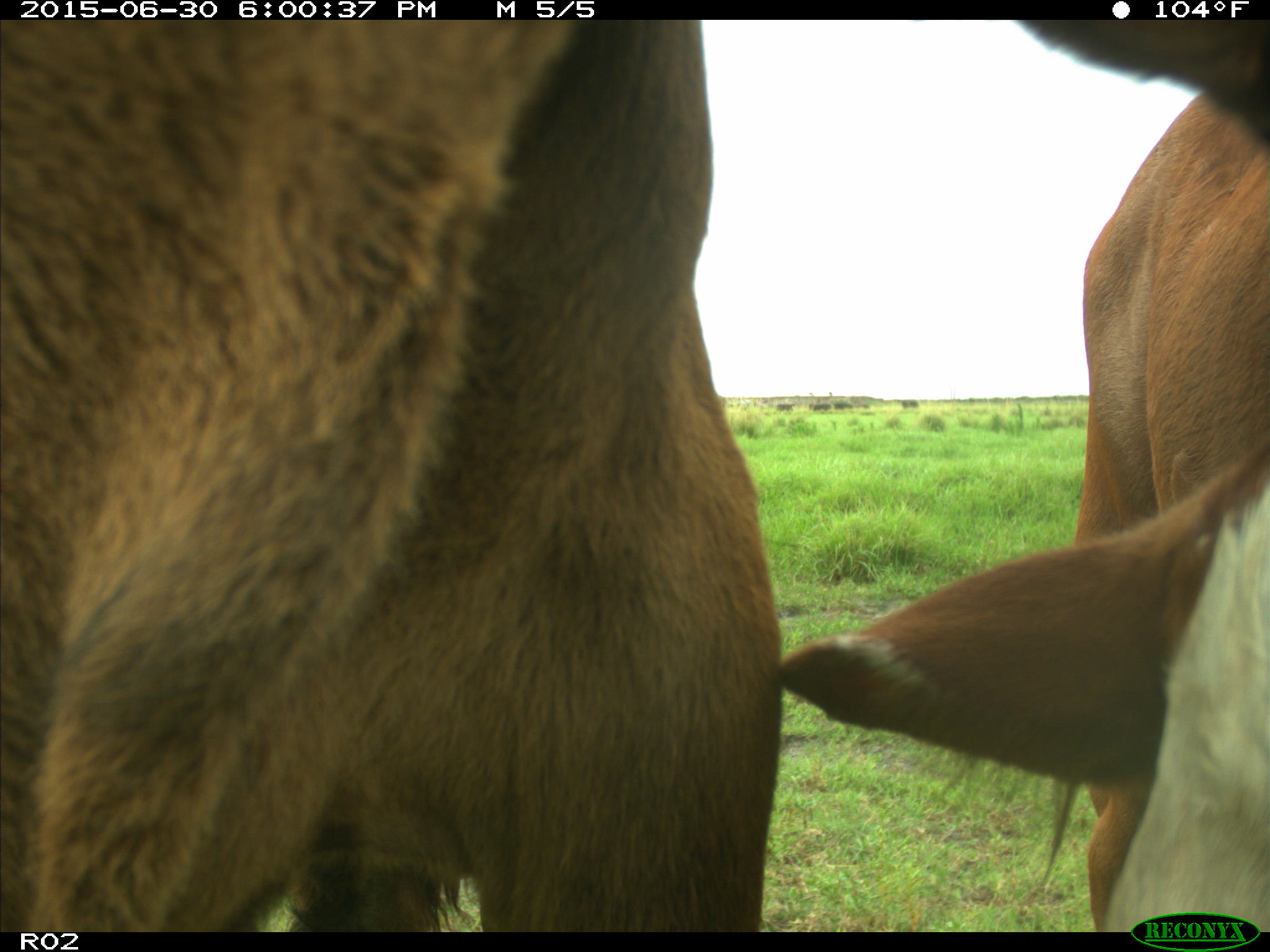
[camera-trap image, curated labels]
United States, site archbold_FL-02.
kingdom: Animalia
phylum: Chordata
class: Mammalia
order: Artiodactyla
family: Bovidae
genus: Bos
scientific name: Bos taurus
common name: domestic cow